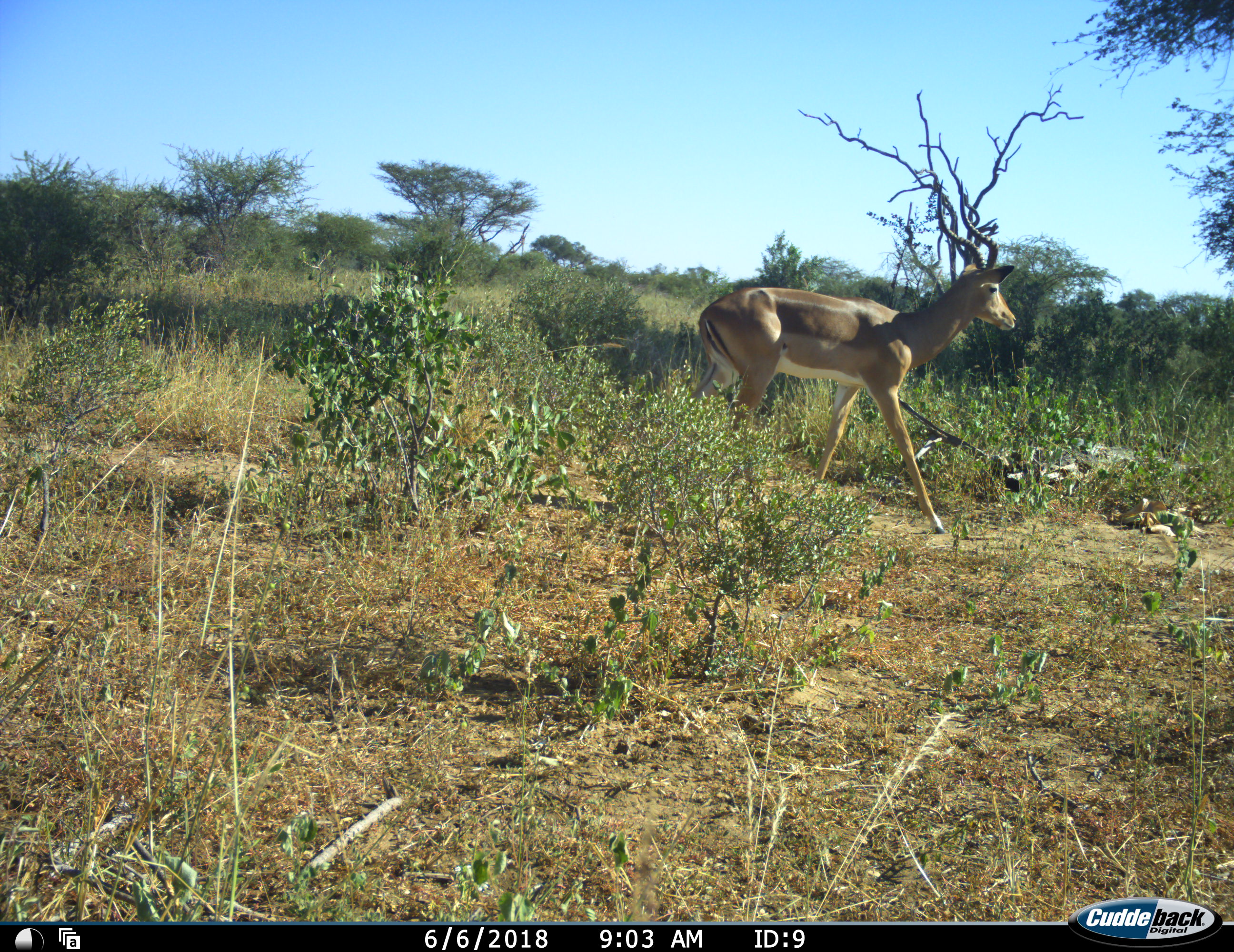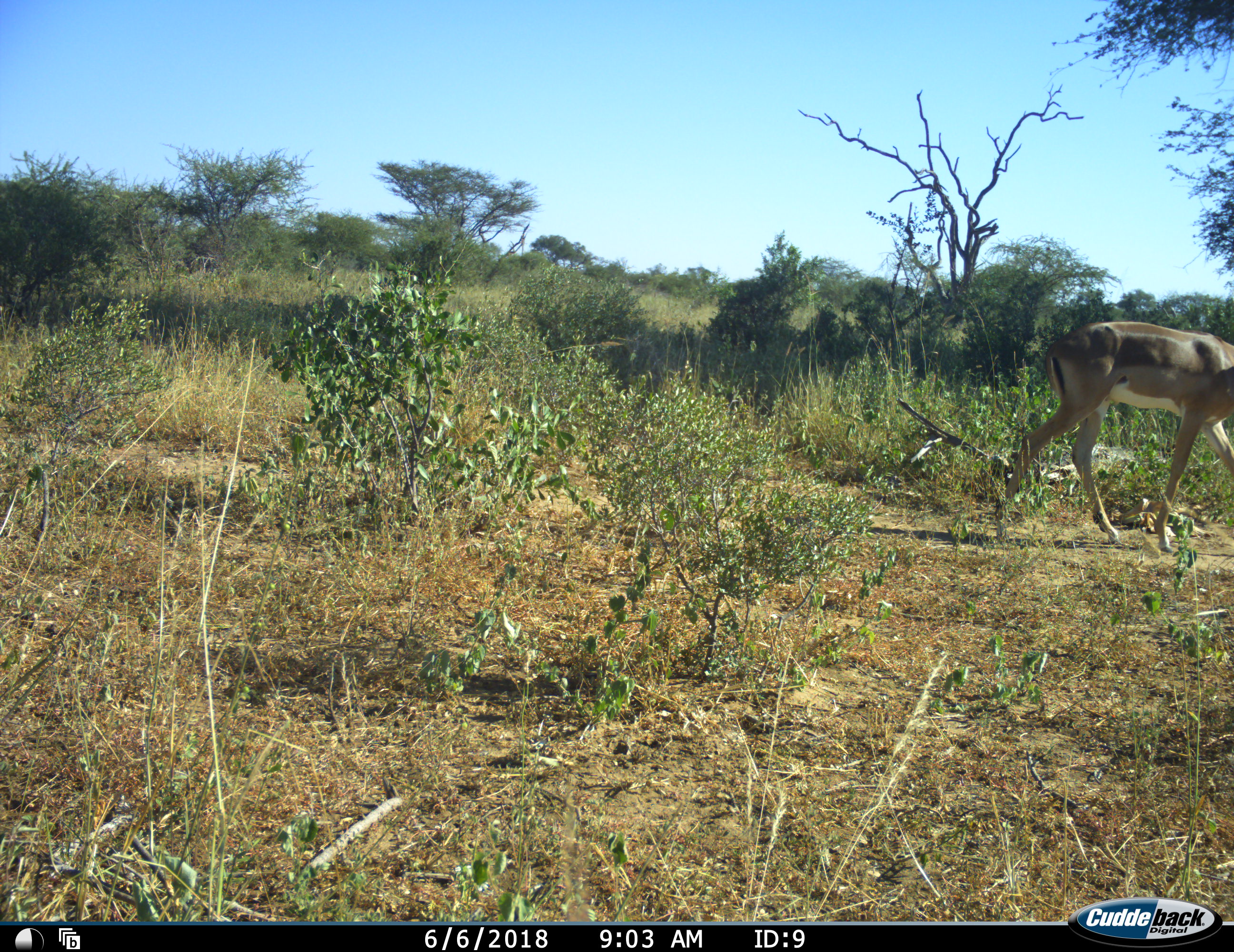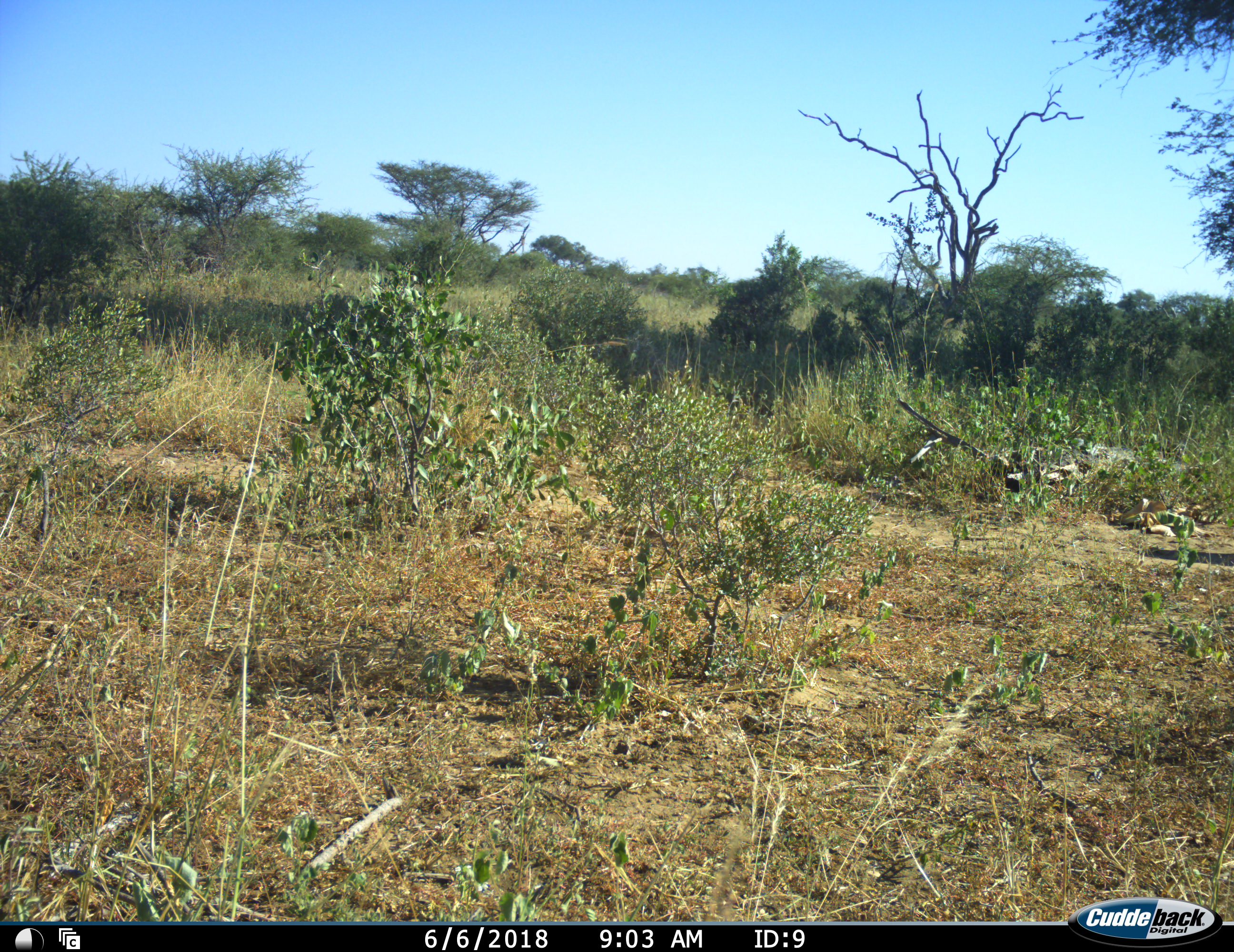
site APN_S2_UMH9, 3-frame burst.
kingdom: Animalia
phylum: Chordata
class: Mammalia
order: Artiodactyla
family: Bovidae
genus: Aepyceros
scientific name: Aepyceros melampus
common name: impala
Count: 1.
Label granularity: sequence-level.